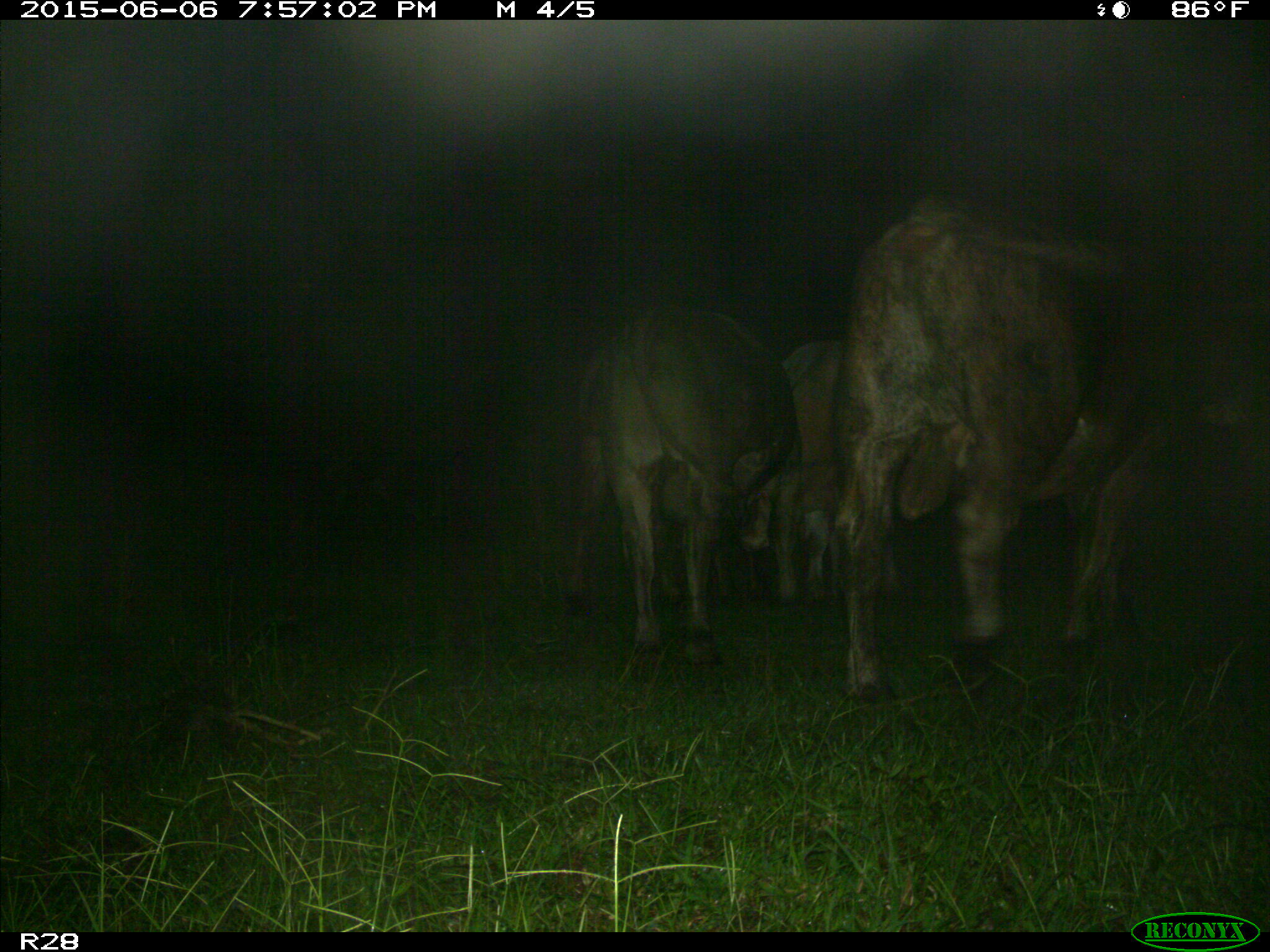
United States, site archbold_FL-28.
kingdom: Animalia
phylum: Chordata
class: Mammalia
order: Artiodactyla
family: Bovidae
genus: Bos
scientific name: Bos taurus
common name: domestic cow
Bos taurus (domestic cow).